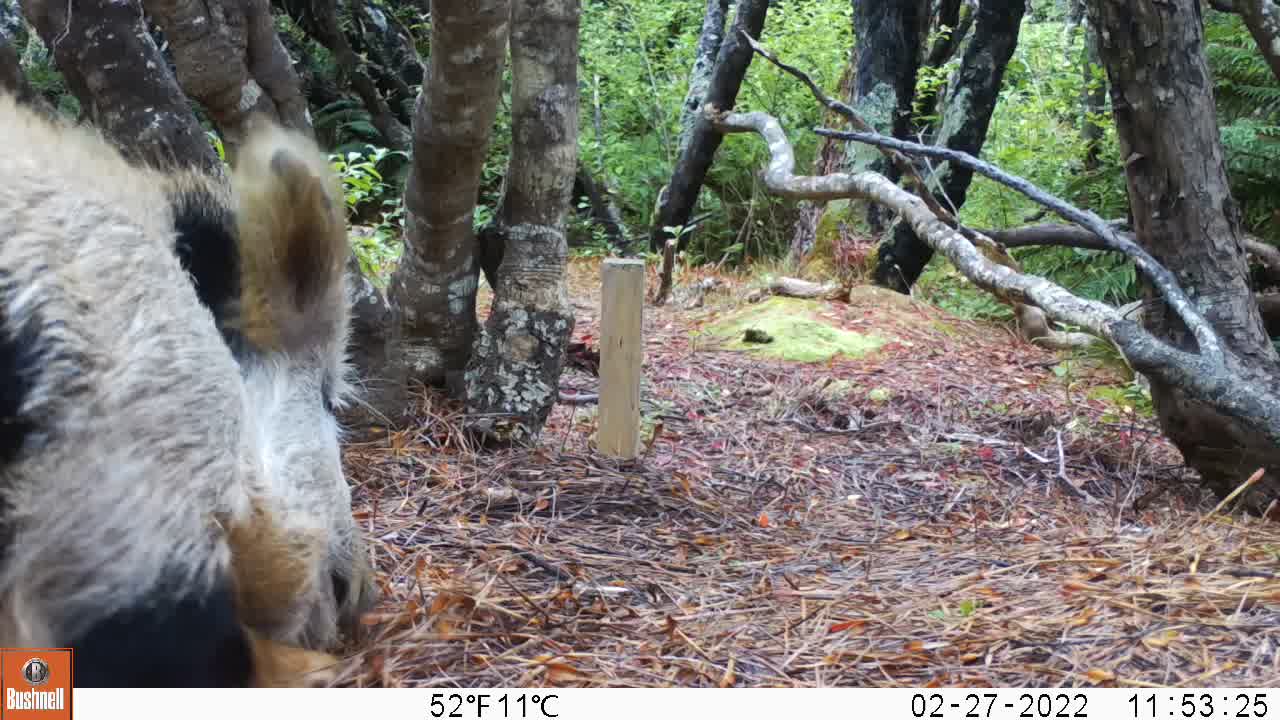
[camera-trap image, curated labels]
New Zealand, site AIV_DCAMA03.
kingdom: Animalia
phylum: Chordata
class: Mammalia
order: Artiodactyla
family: Suidae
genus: Sus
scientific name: Sus scrofa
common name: pig